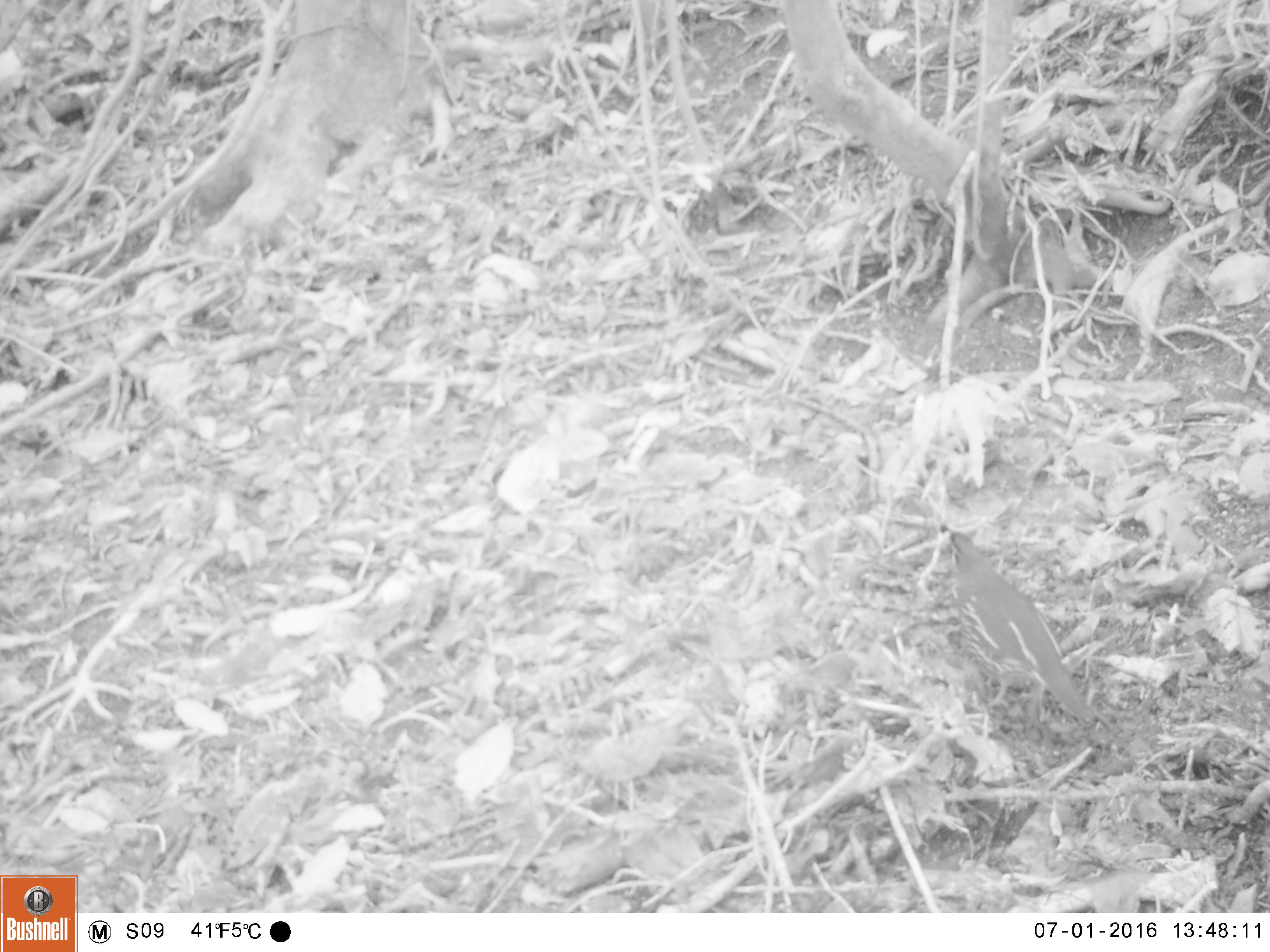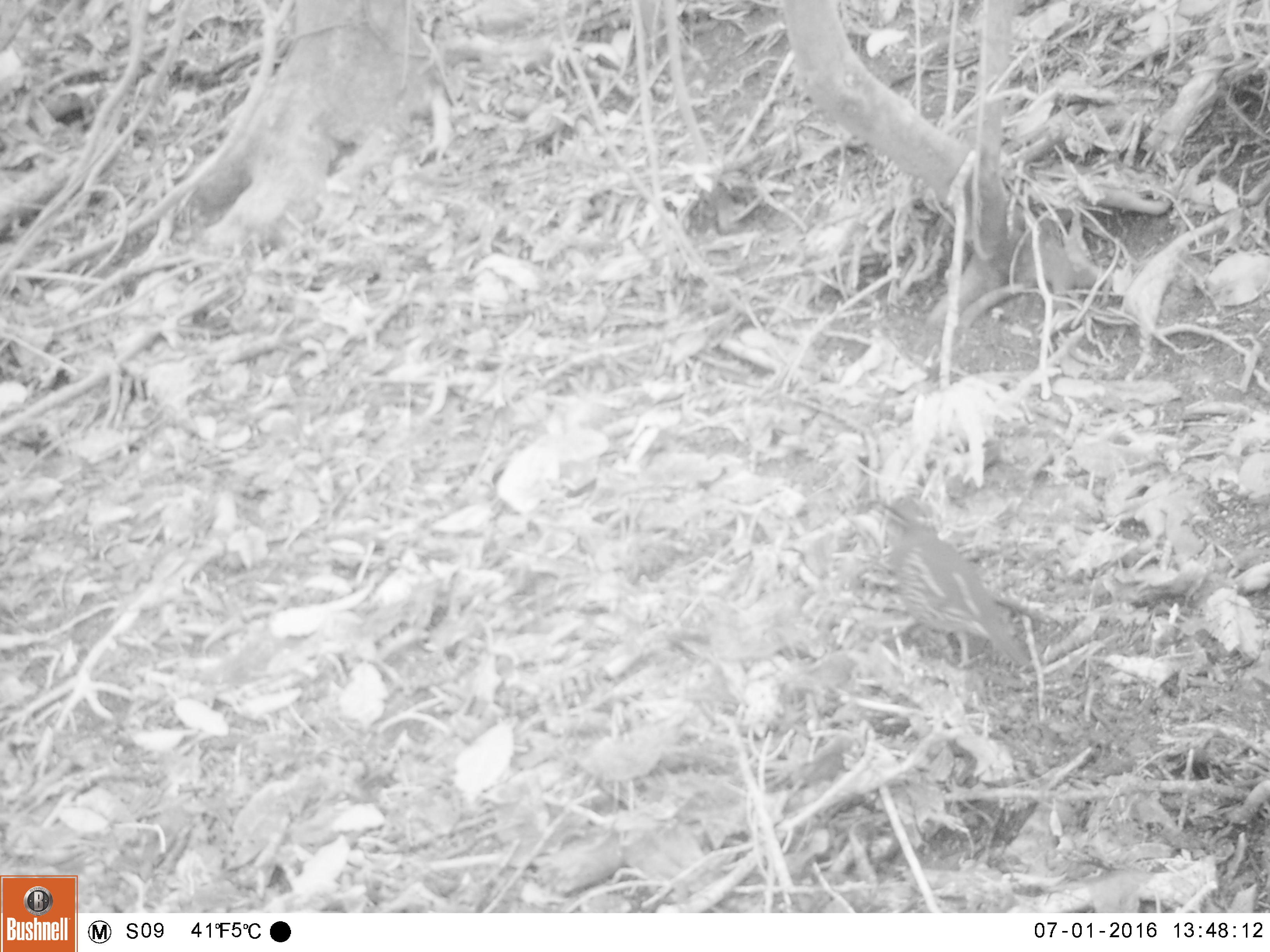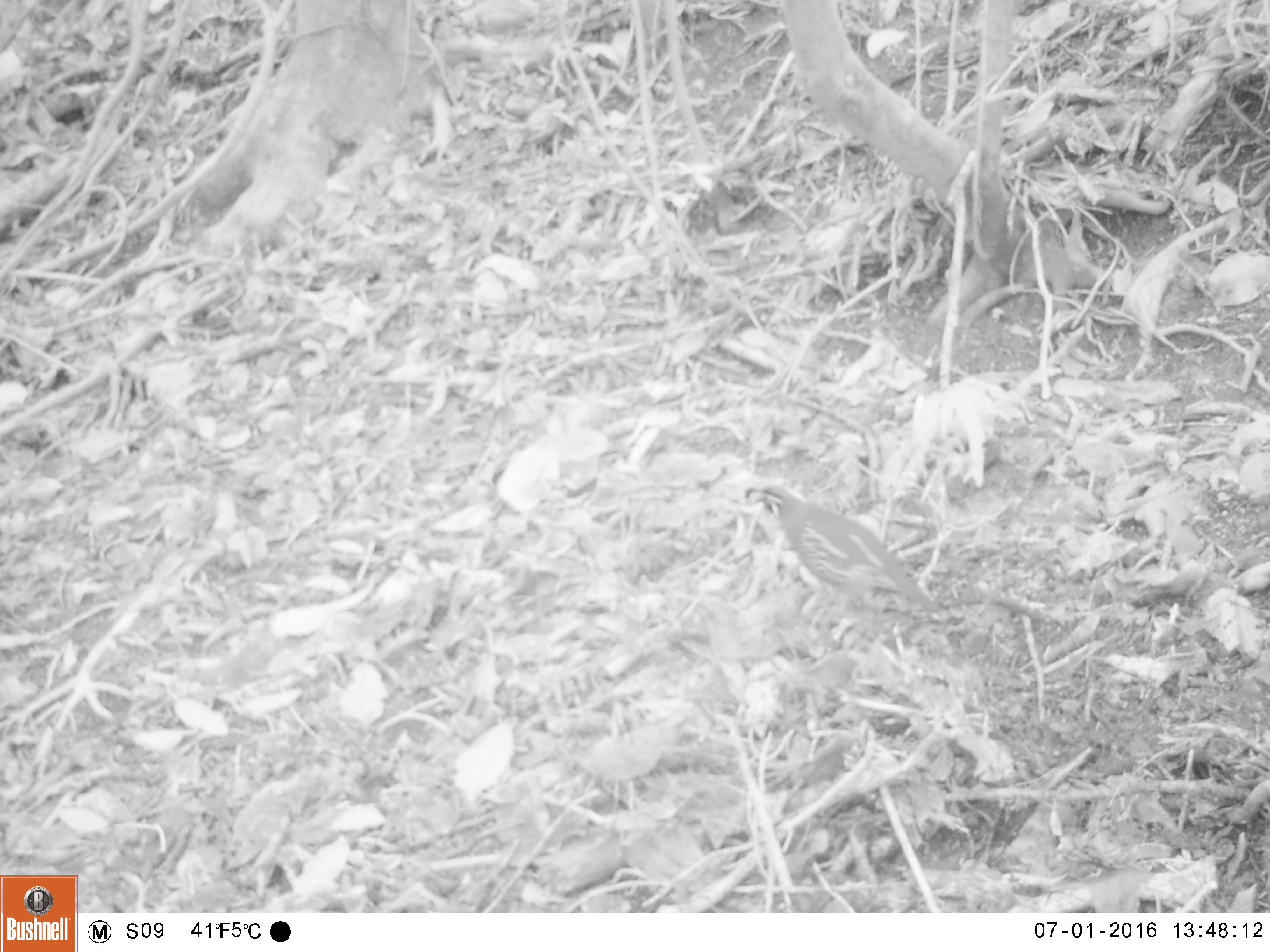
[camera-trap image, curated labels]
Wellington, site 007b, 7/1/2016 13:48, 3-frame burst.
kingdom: Animalia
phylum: Chordata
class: Aves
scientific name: Aves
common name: bird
Bird (Aves).